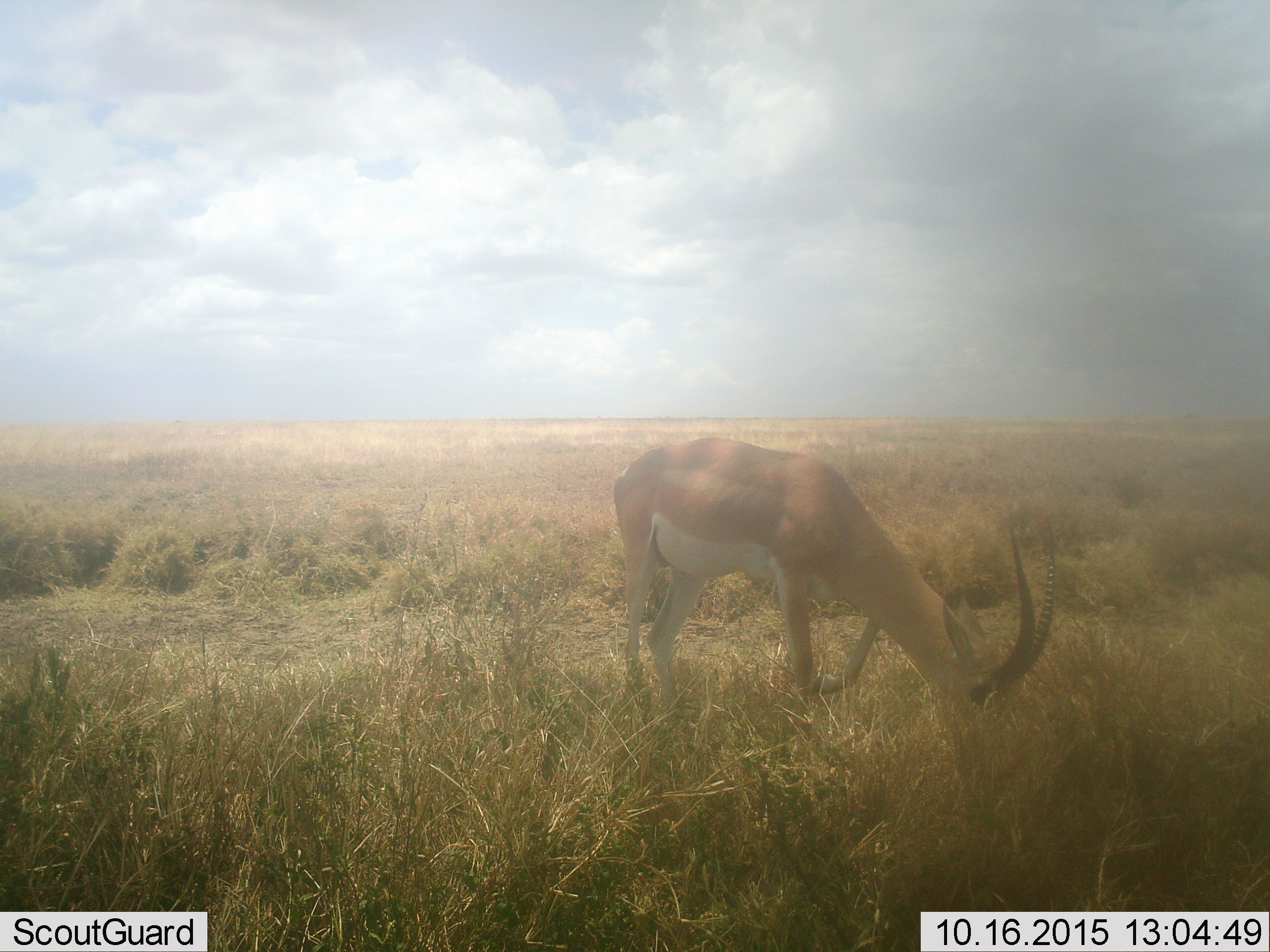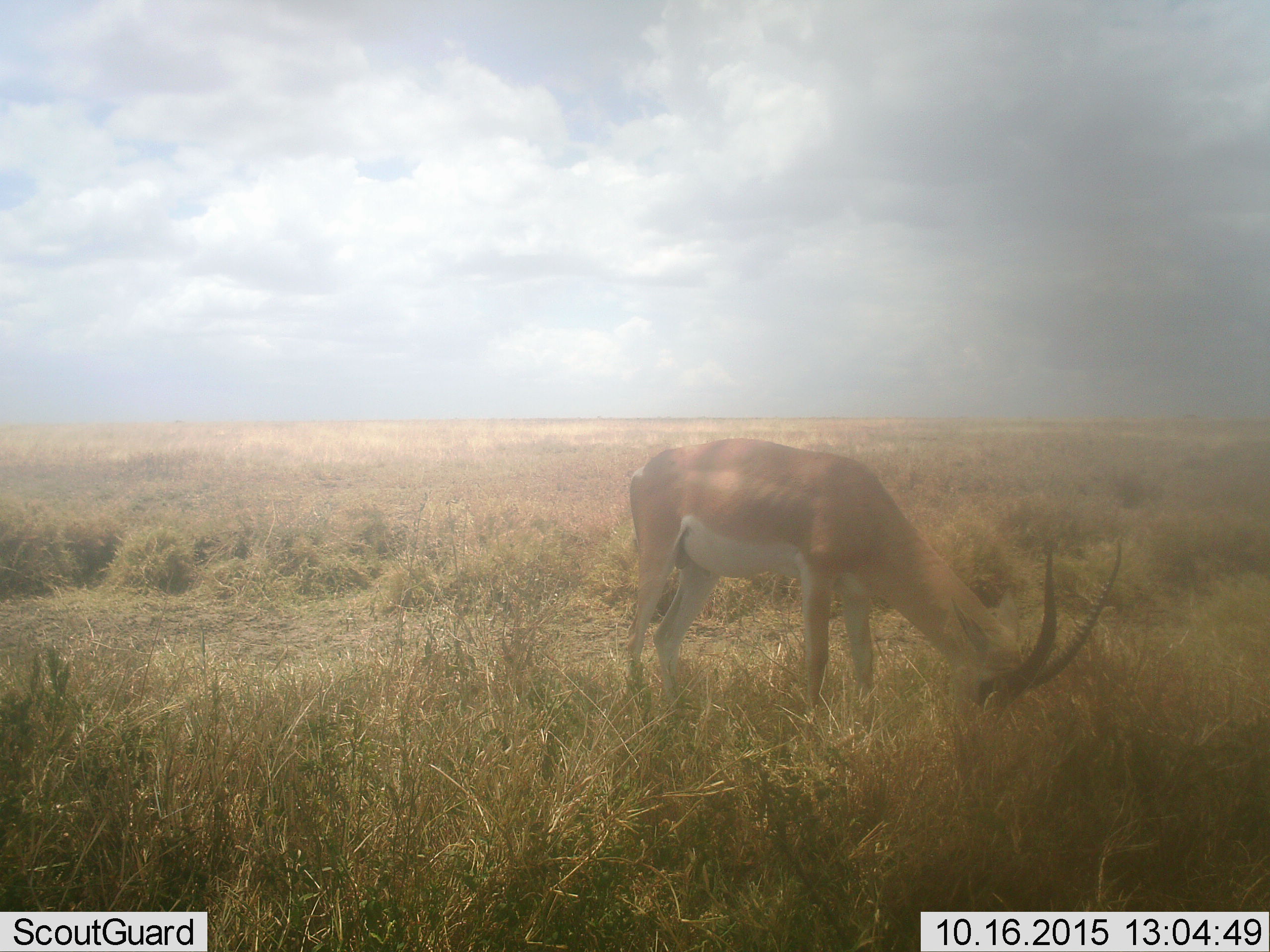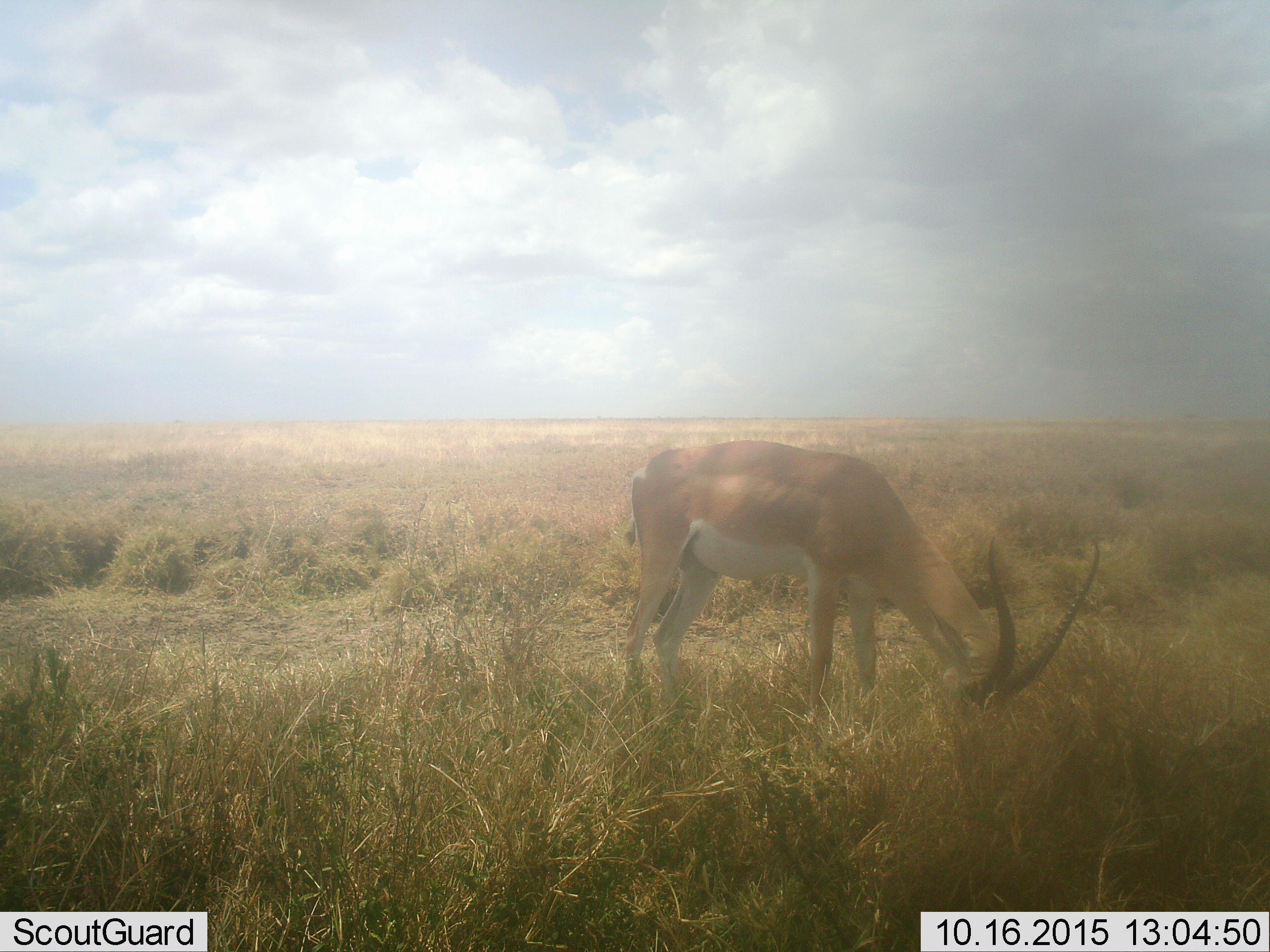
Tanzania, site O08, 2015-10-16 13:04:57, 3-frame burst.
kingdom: Animalia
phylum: Chordata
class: Mammalia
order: Artiodactyla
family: Bovidae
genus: Nanger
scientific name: Nanger granti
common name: grant's gazelle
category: gazellegrants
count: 1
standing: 0%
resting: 0%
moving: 0%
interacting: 0%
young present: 0%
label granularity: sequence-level